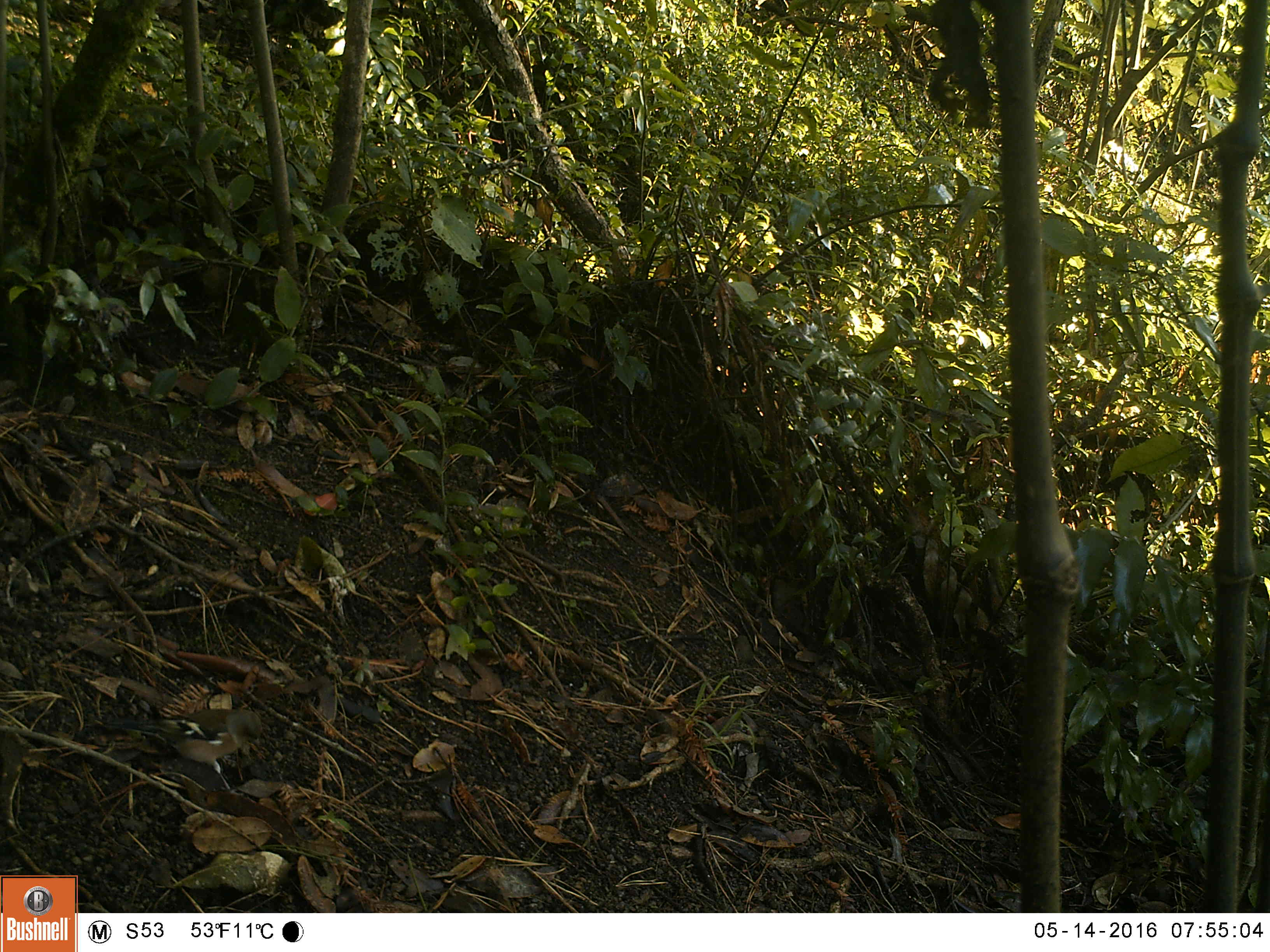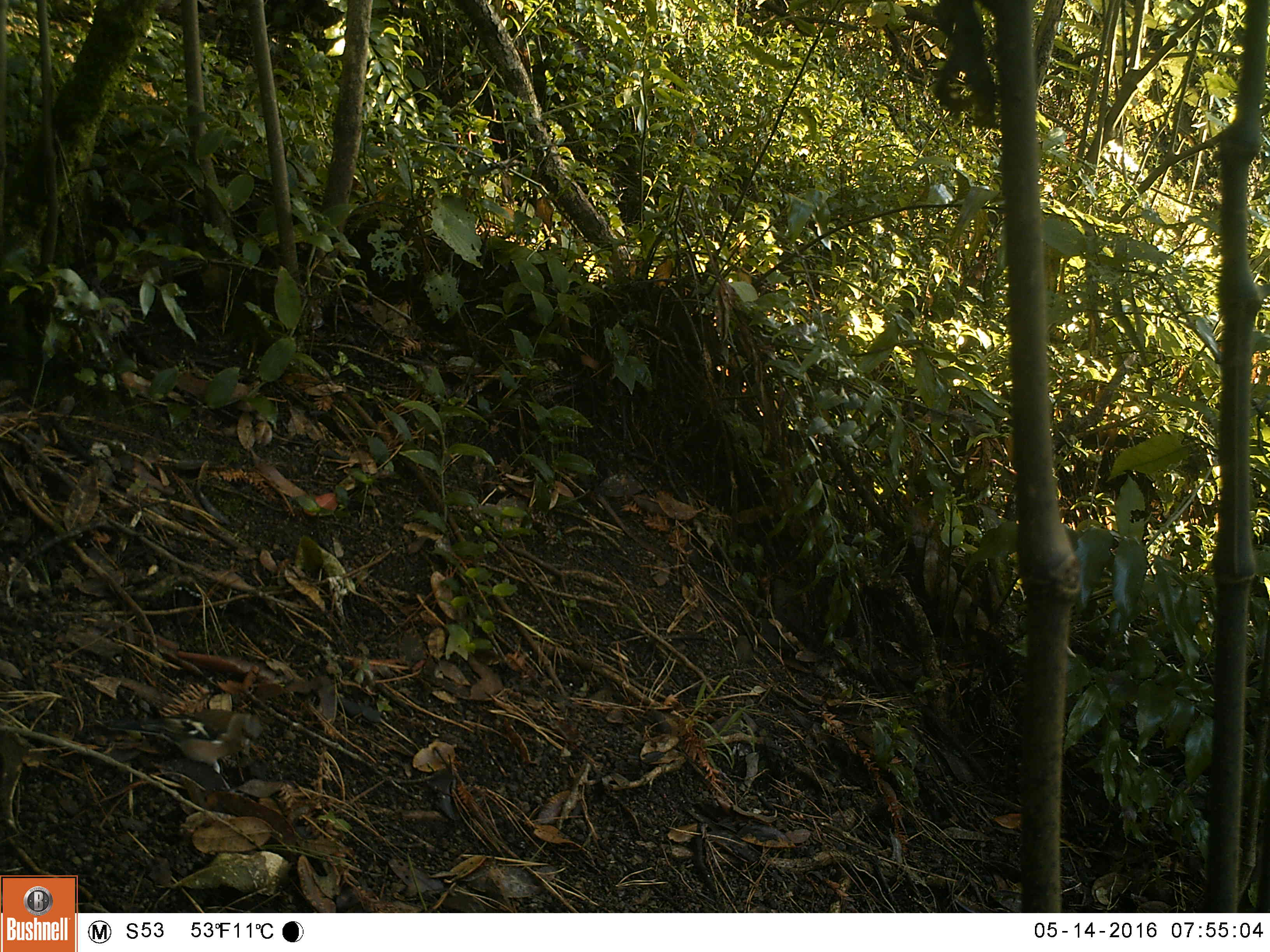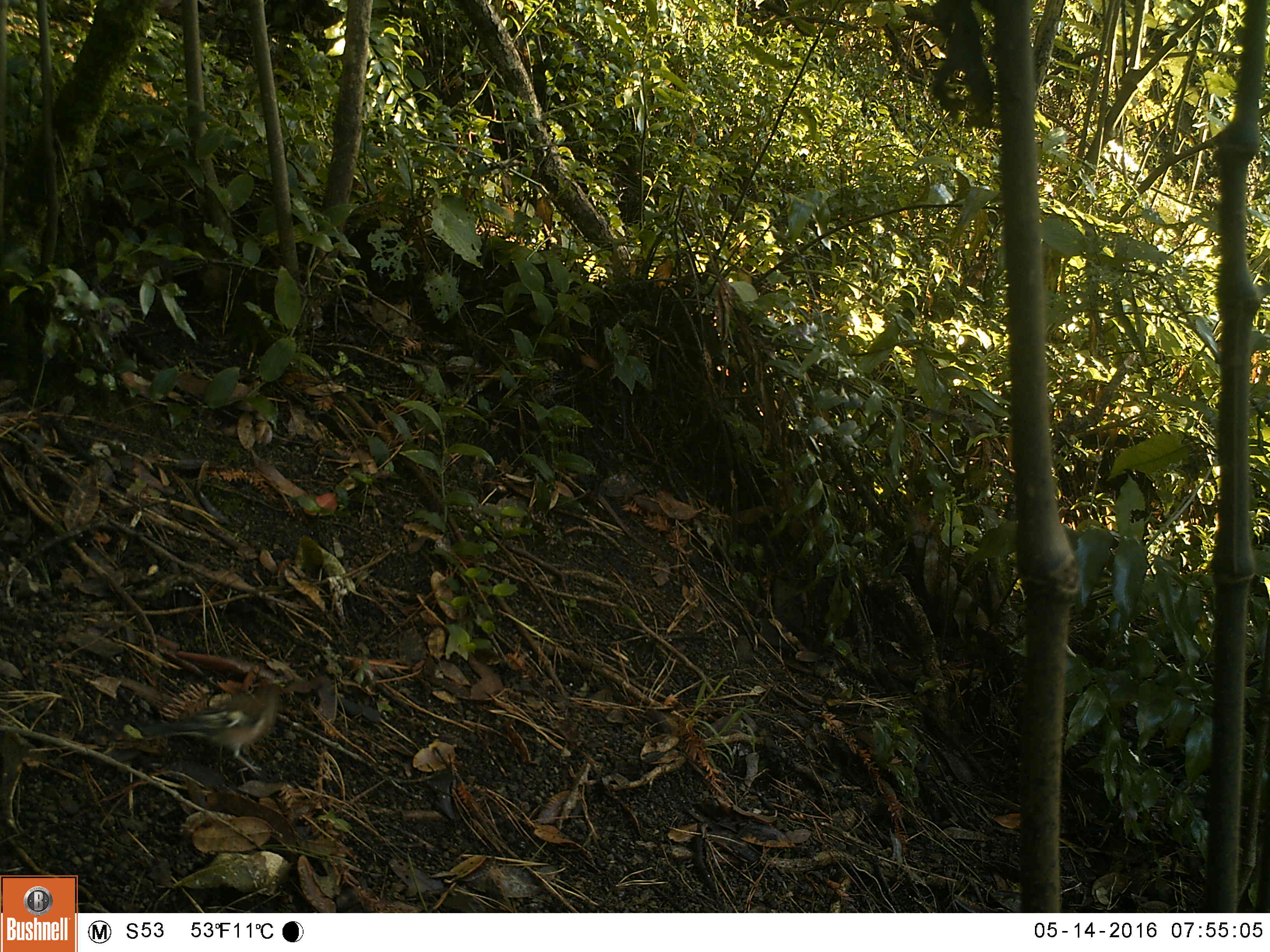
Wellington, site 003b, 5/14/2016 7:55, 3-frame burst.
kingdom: Animalia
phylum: Chordata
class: Aves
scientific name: Aves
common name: bird